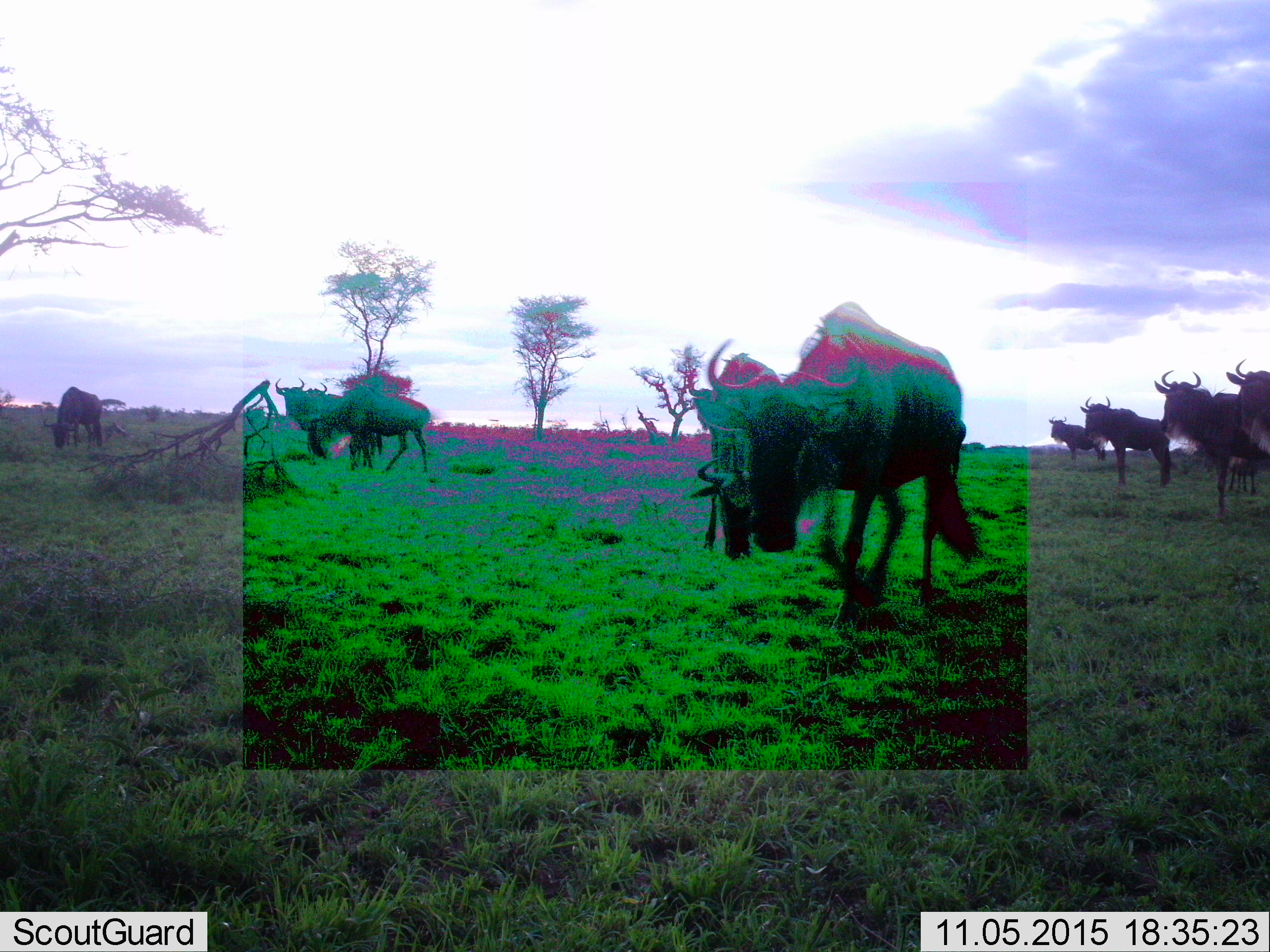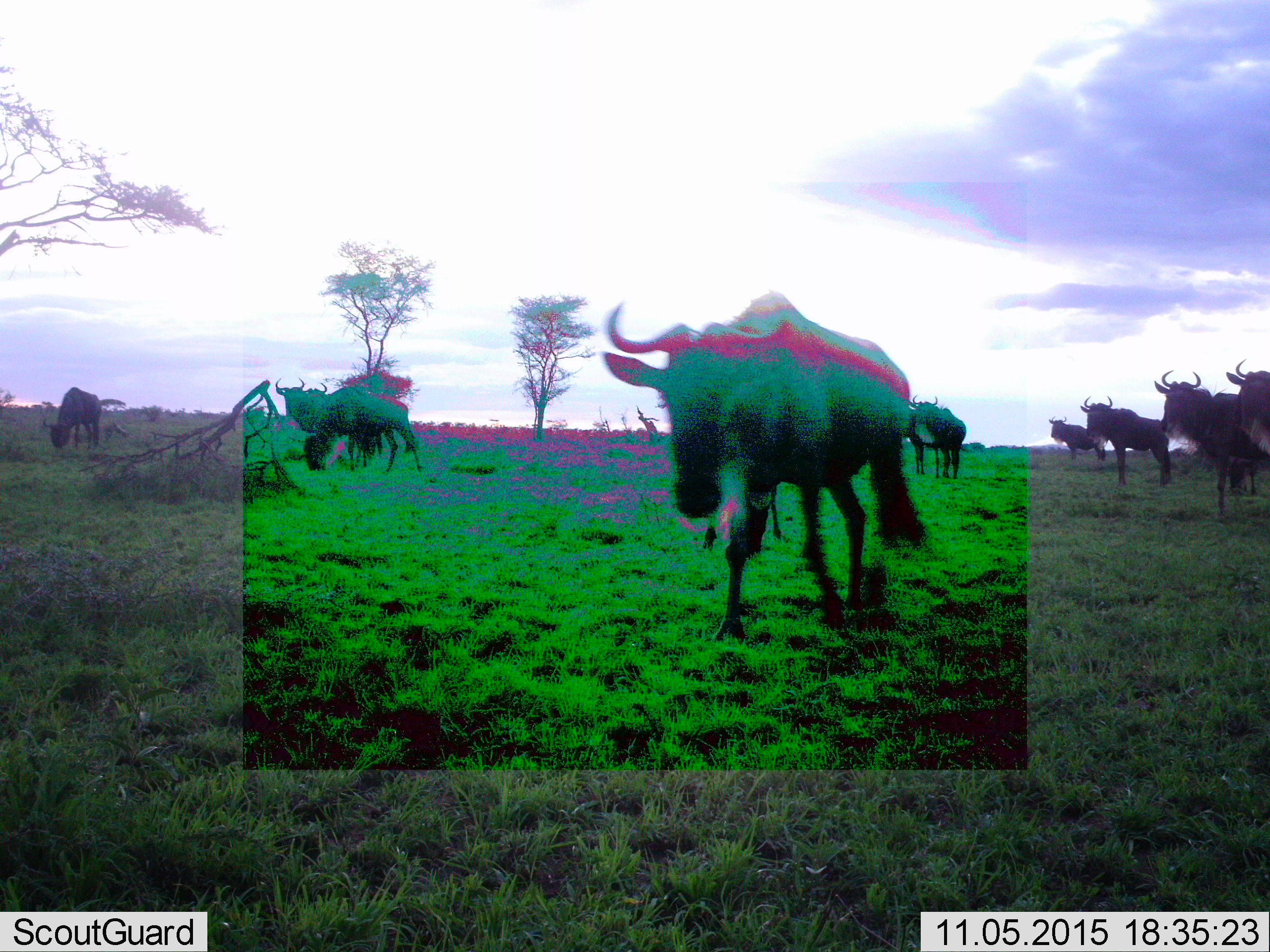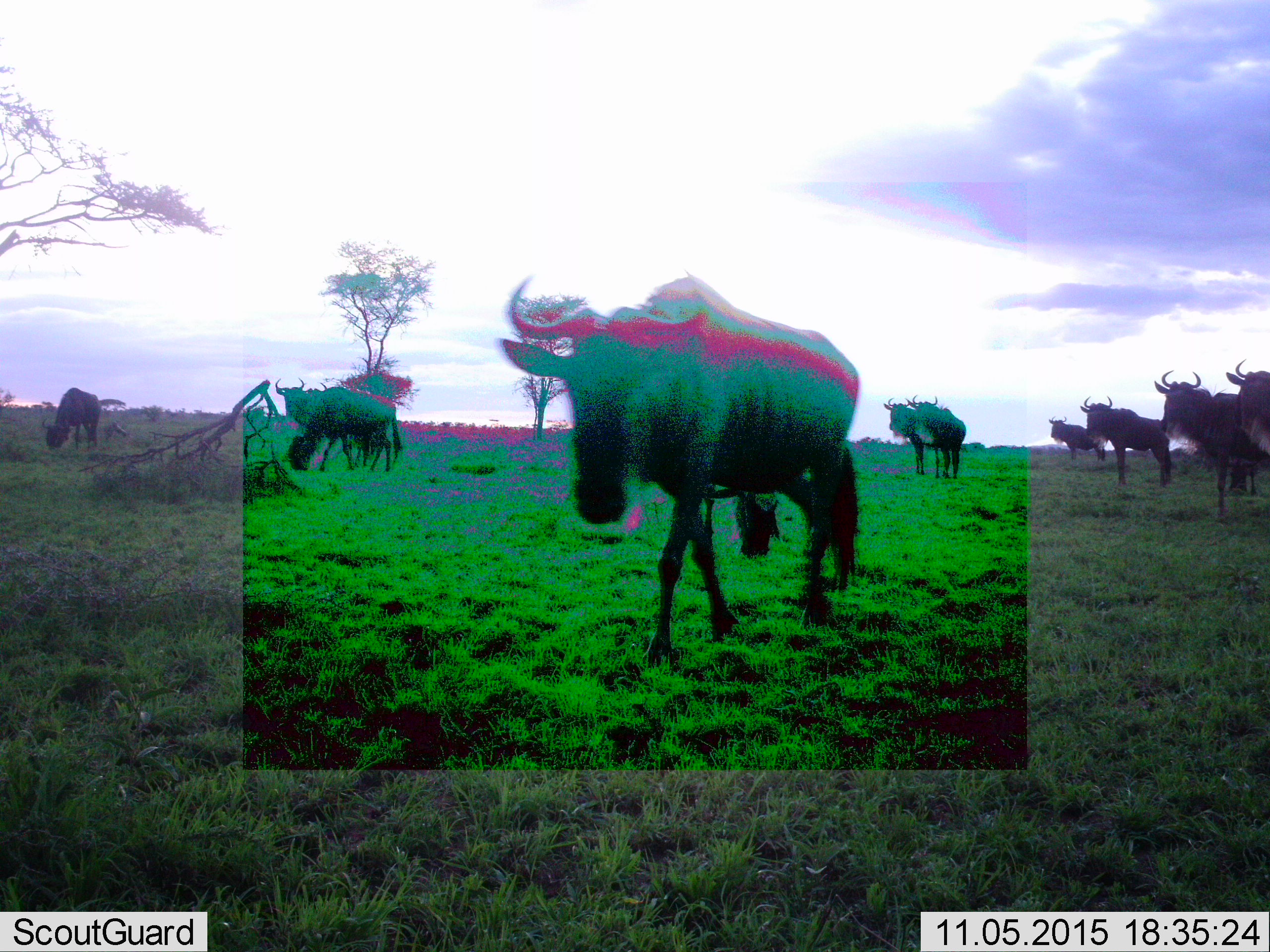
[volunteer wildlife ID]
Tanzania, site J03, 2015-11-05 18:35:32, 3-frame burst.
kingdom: Animalia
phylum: Chordata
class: Mammalia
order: Artiodactyla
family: Bovidae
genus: Connochaetes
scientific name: Connochaetes taurinus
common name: blue wildebeest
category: wildebeest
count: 10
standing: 70%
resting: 10%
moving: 80%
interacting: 0%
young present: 0%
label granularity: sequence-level